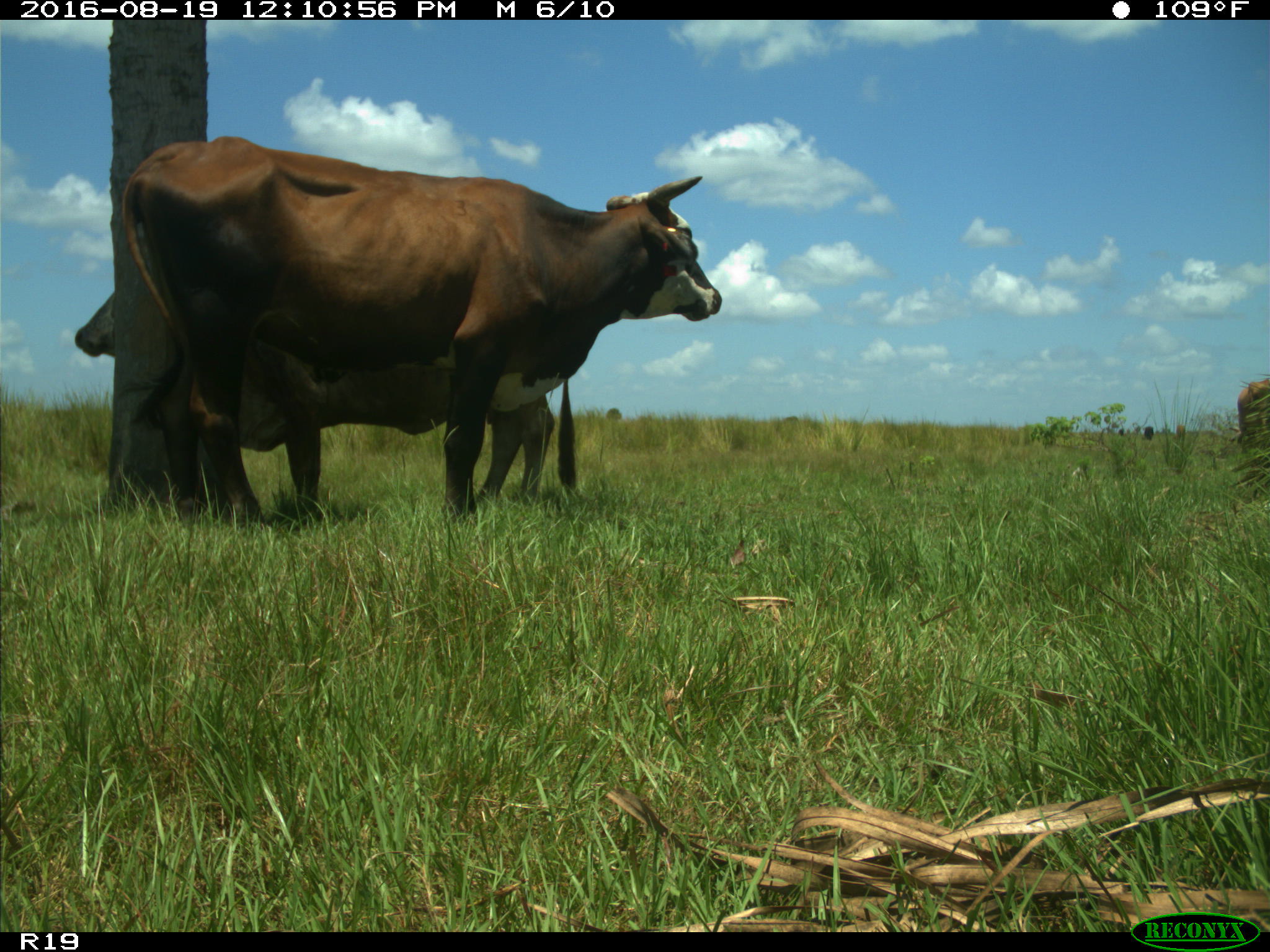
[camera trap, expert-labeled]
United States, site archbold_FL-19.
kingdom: Animalia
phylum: Chordata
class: Mammalia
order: Artiodactyla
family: Bovidae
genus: Bos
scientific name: Bos taurus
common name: domestic cow